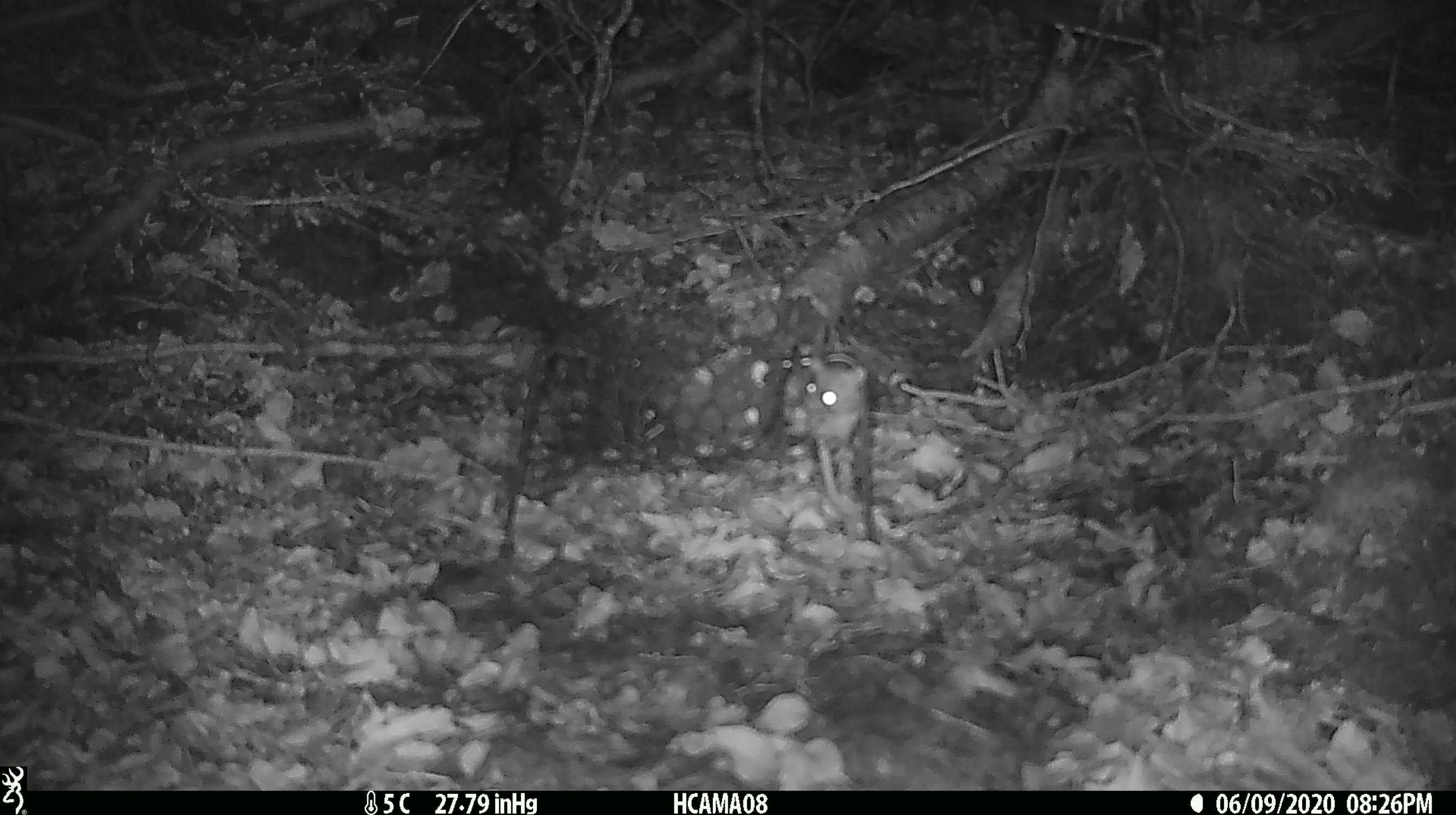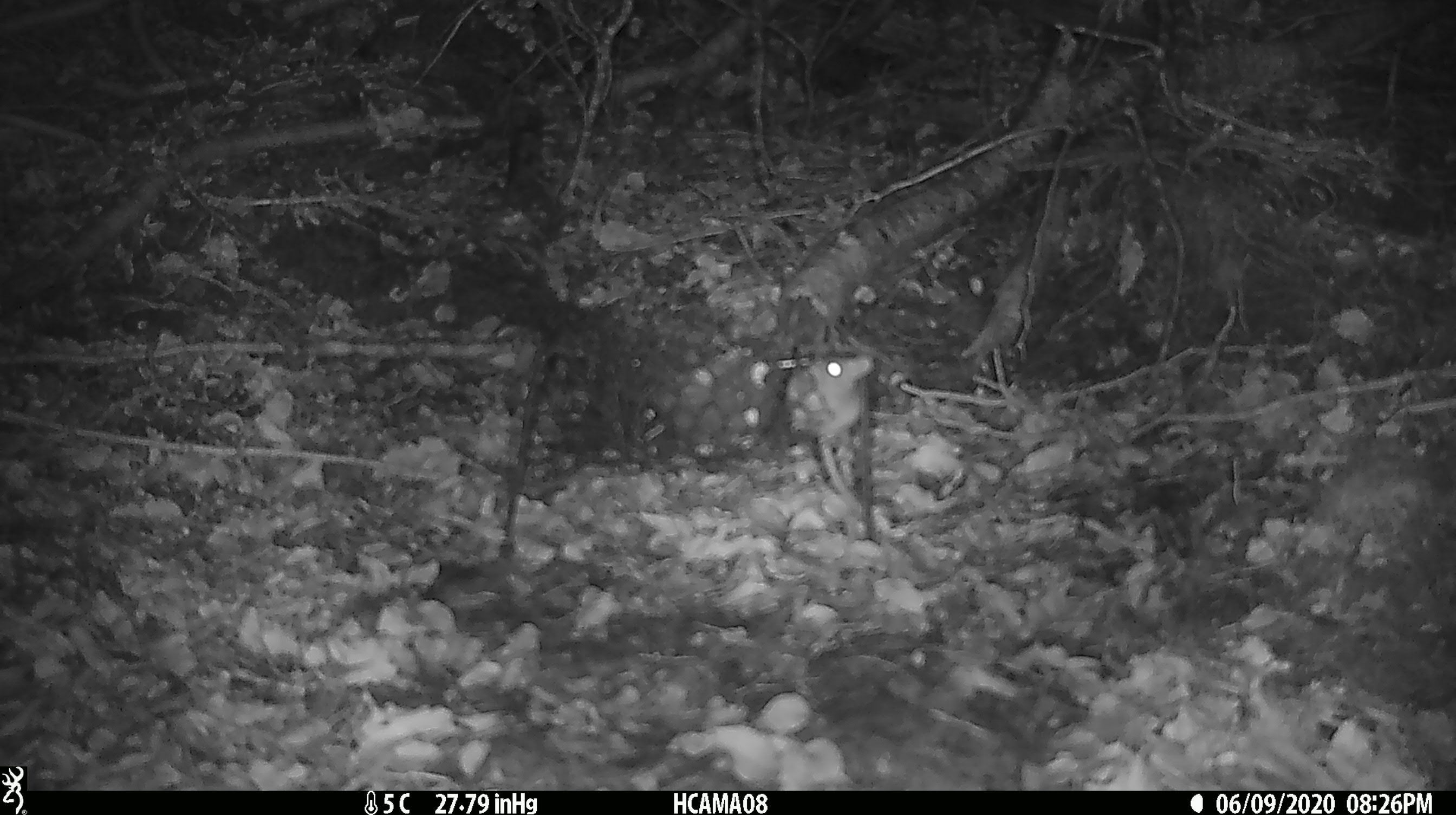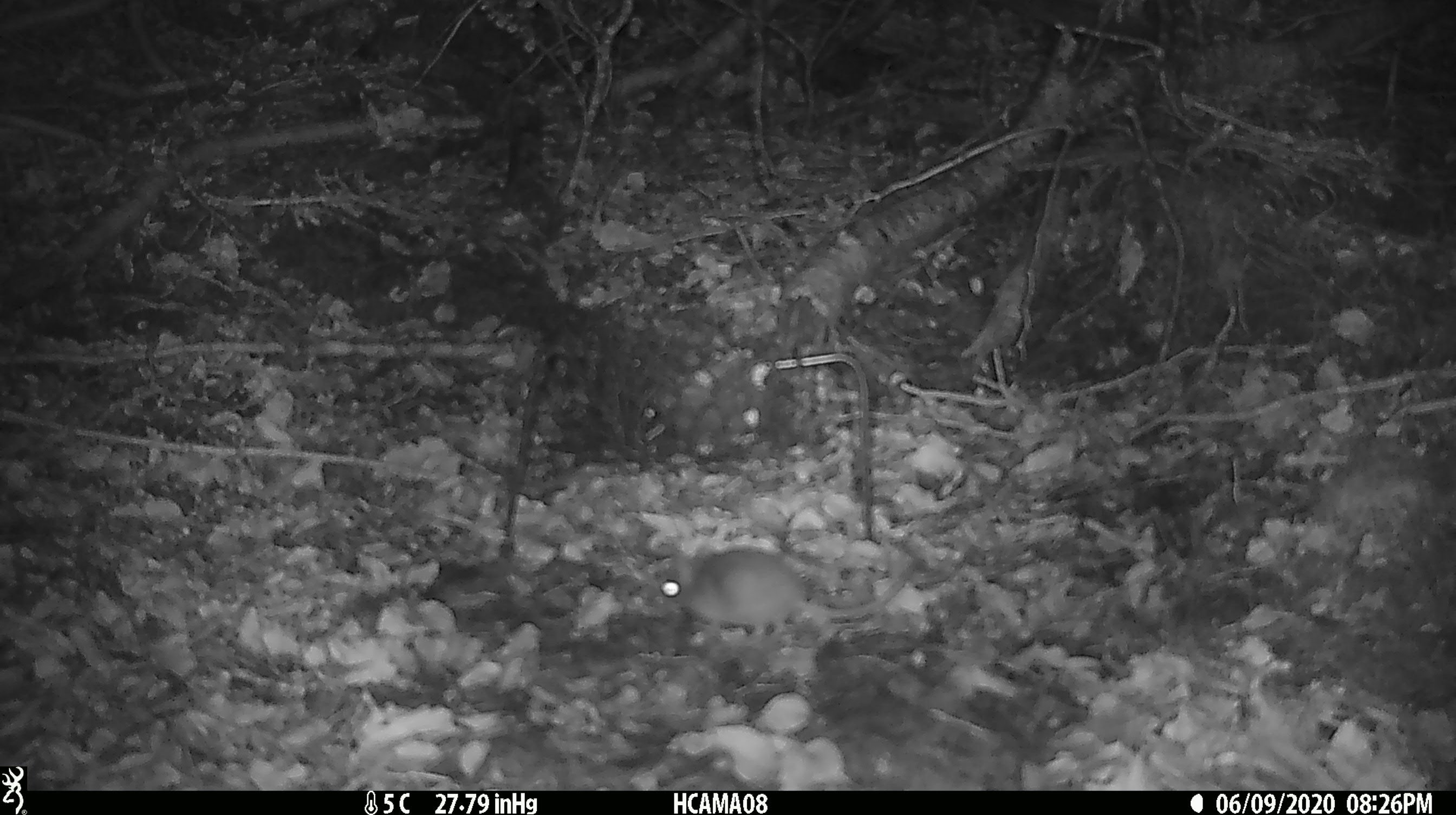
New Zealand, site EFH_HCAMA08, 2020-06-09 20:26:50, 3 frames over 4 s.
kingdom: Animalia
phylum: Chordata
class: Mammalia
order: Rodentia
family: Muridae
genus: Mus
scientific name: Mus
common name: mouse